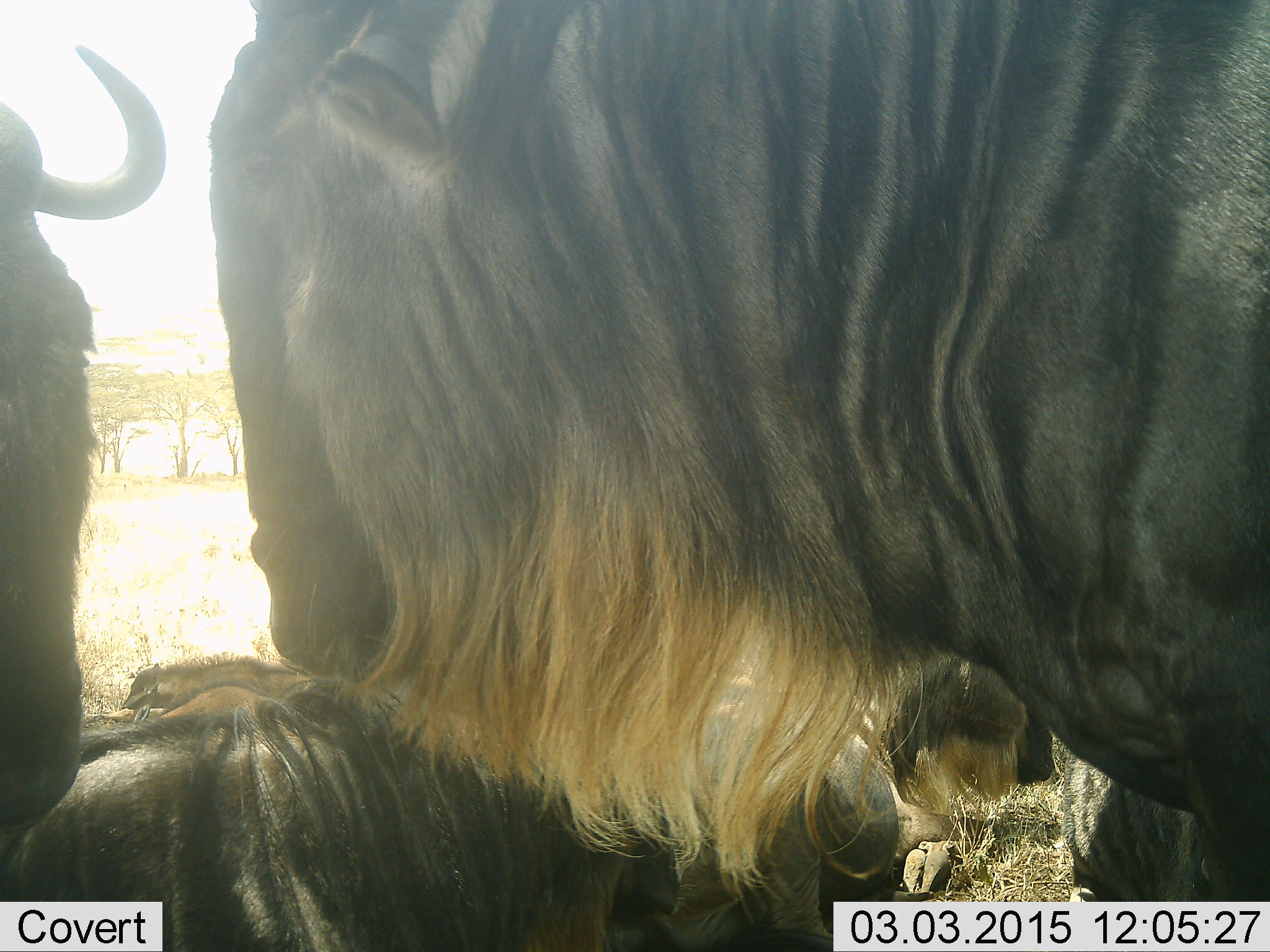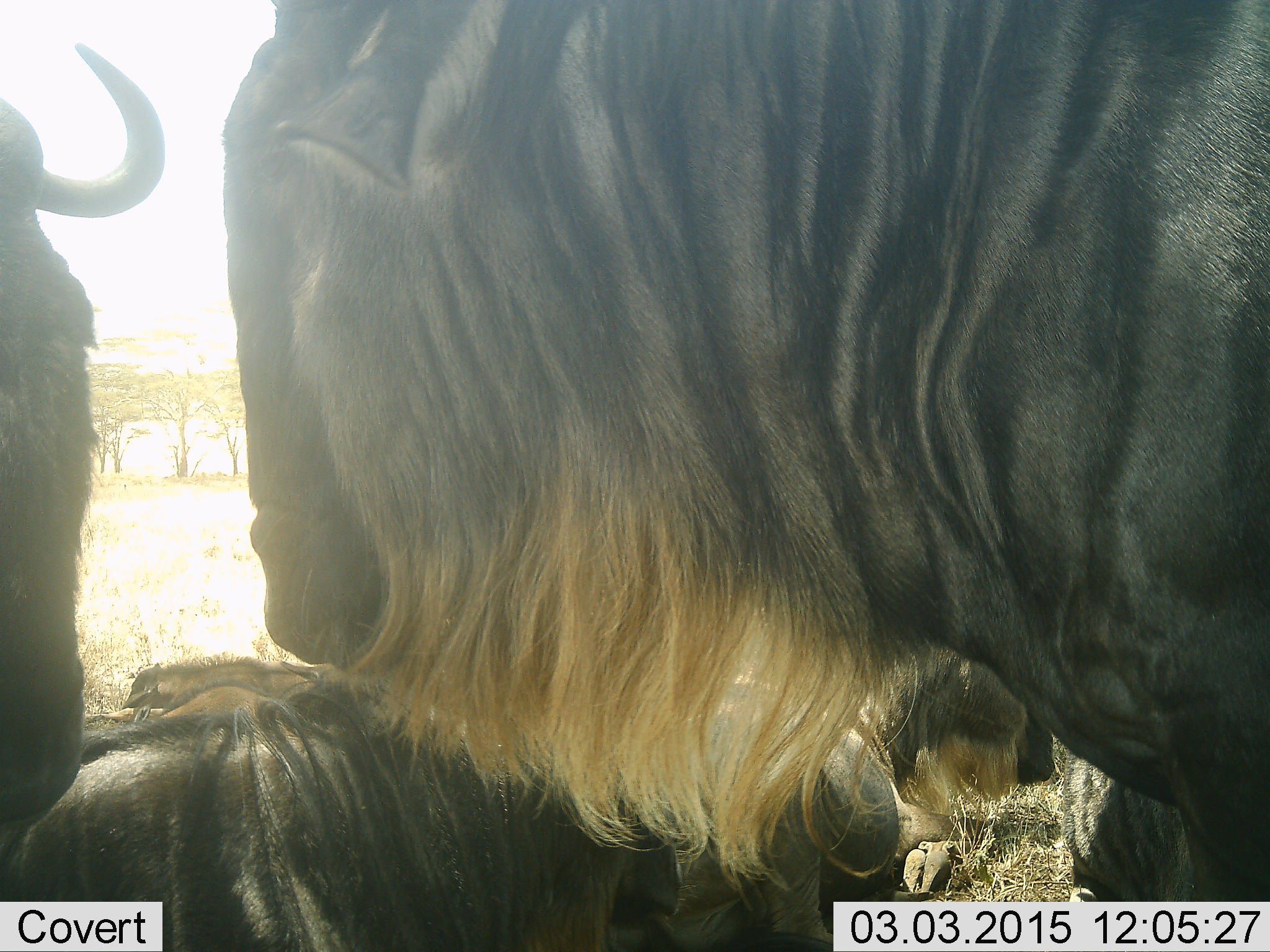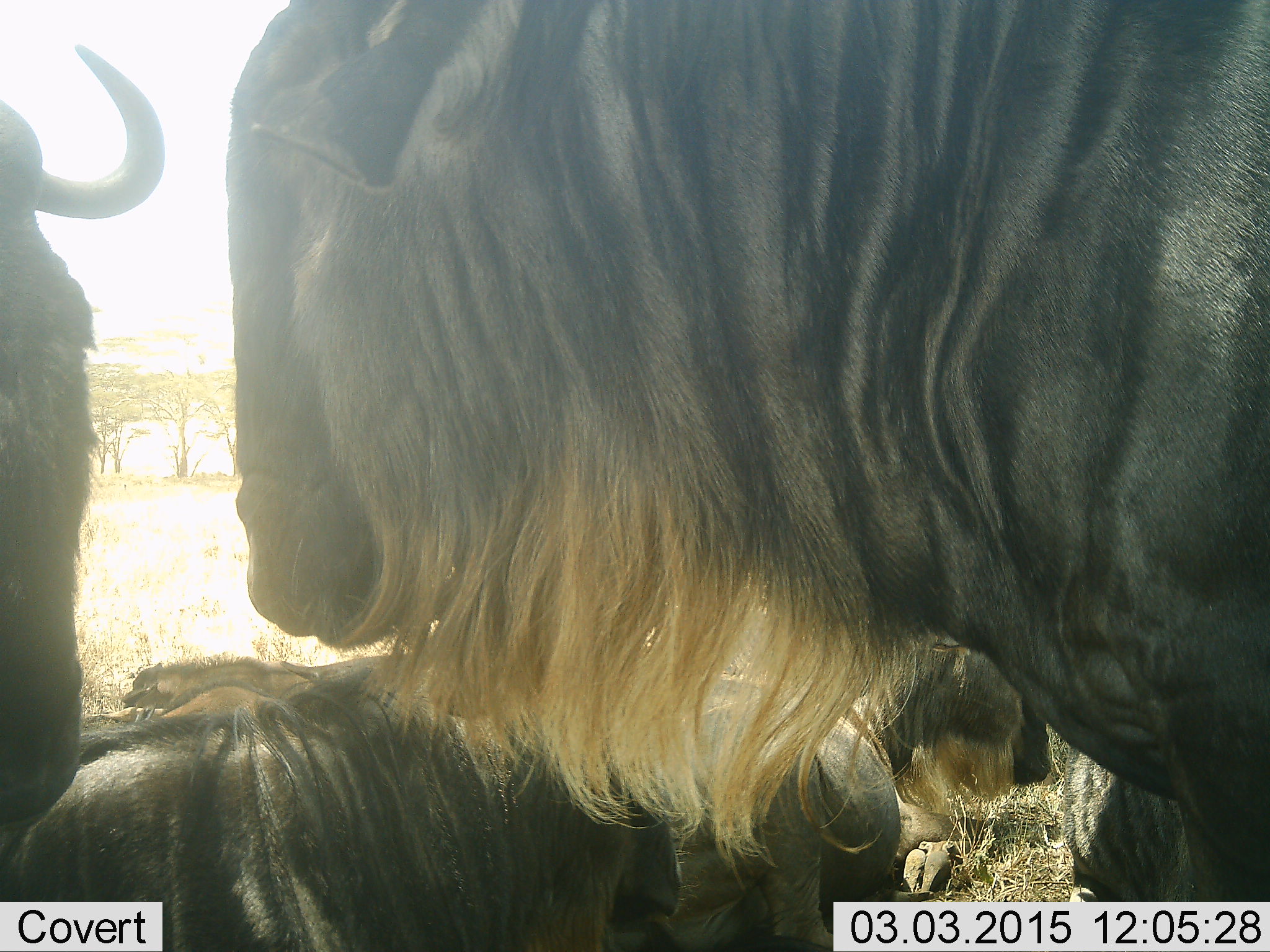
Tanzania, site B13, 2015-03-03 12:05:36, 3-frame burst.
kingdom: Animalia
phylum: Chordata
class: Mammalia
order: Artiodactyla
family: Bovidae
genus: Connochaetes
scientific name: Connochaetes taurinus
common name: blue wildebeest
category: wildebeest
Wildebeest (blue wildebeest) (Connochaetes taurinus), count 4. Behavior (volunteer vote fractions): standing 80%, resting 70%, moving 10%, interacting 10%. Young present (vote fraction): 20%. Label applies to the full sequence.